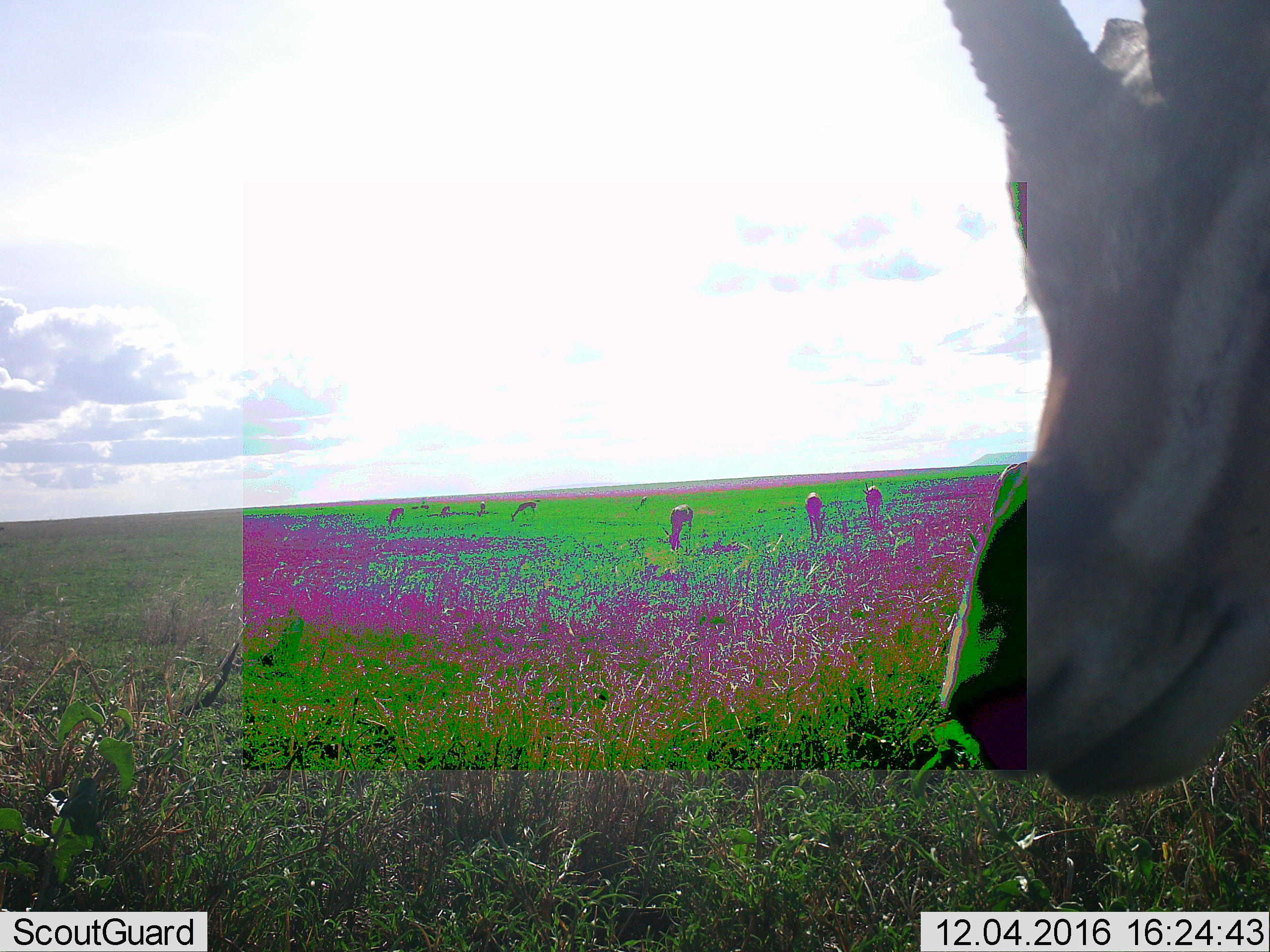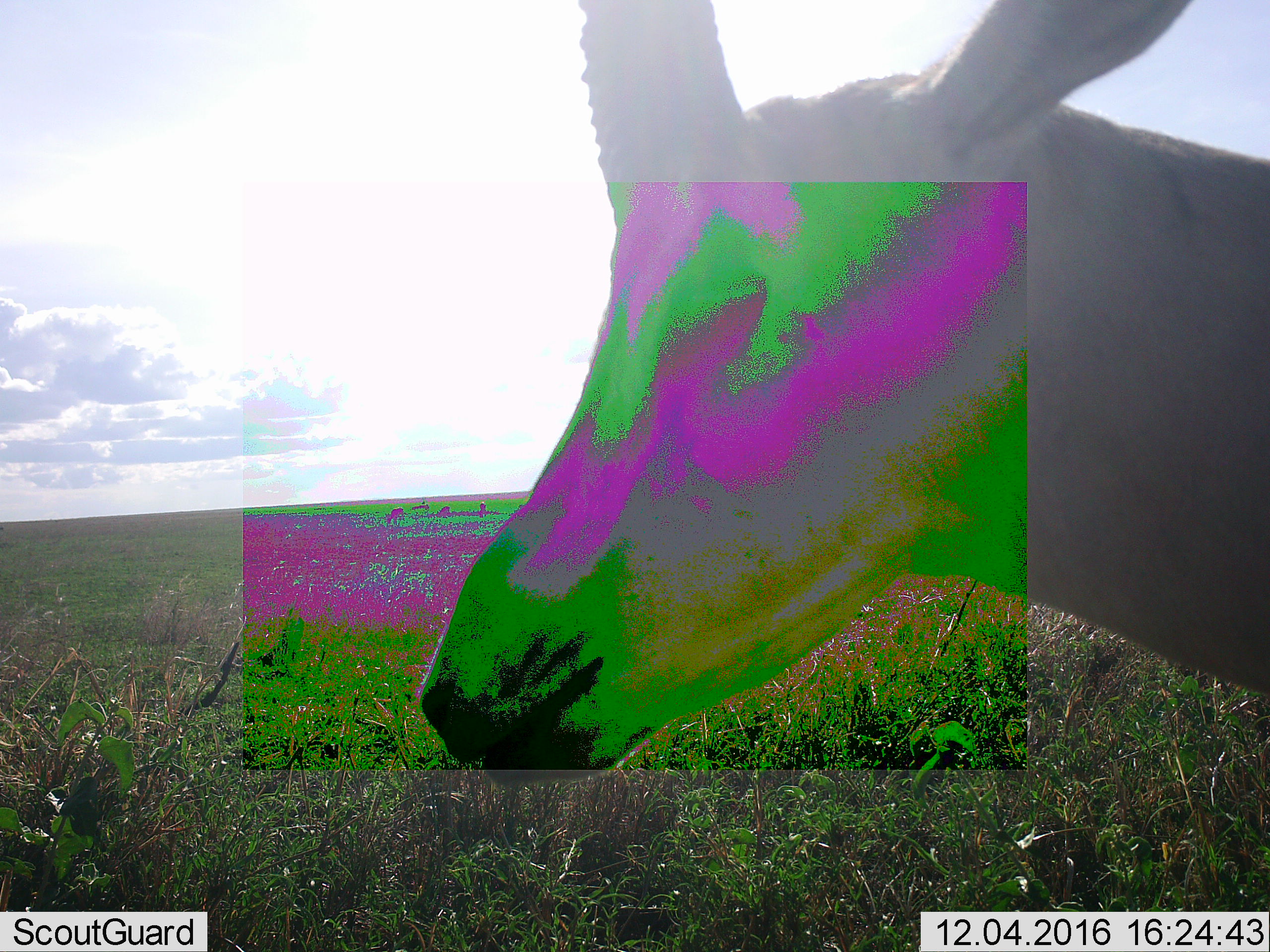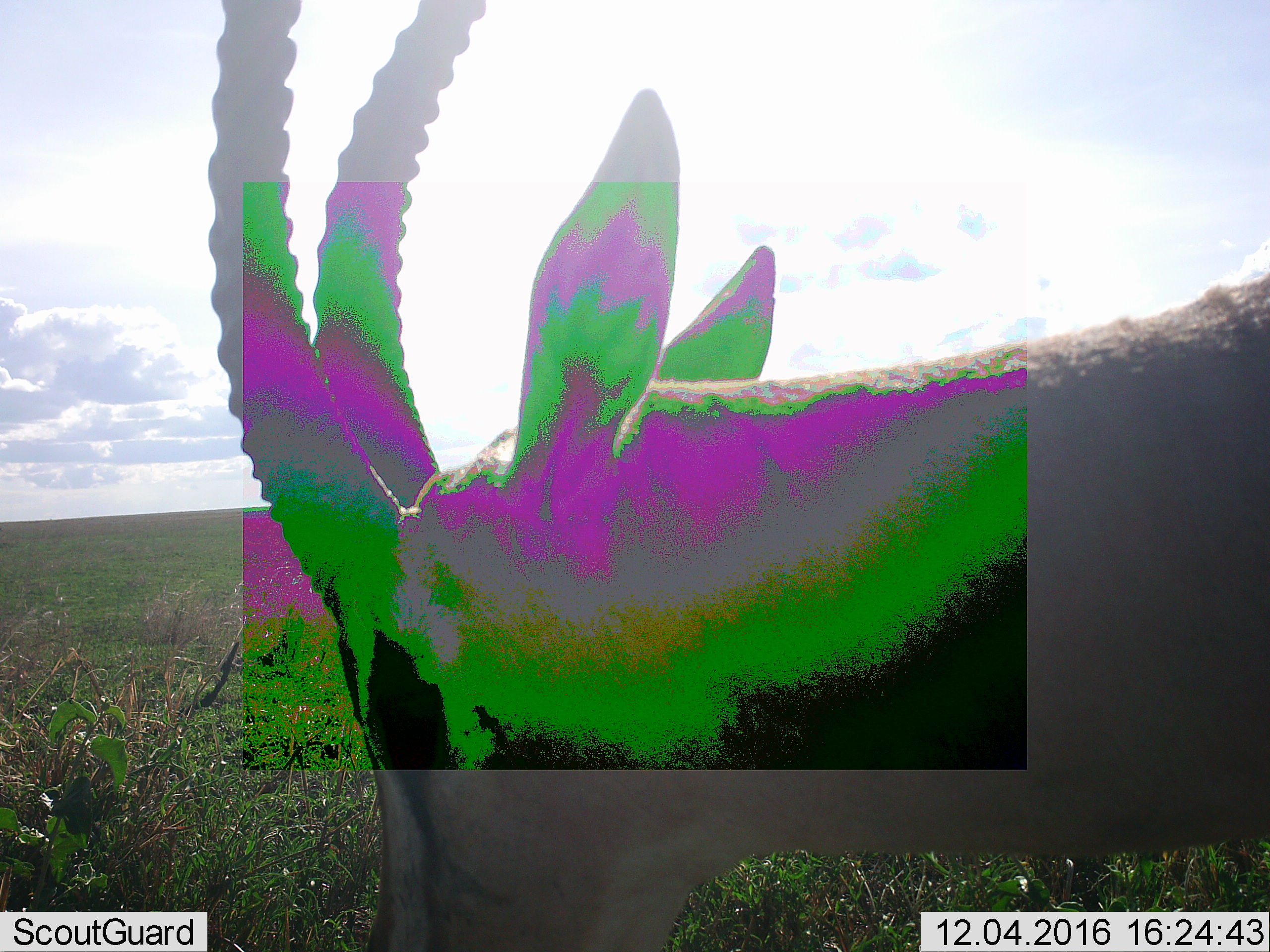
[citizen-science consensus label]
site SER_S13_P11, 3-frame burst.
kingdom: Animalia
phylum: Chordata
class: Mammalia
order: Artiodactyla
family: Bovidae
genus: Eudorcas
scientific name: Eudorcas thomsonii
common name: thomson's gazelle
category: gazellethomsons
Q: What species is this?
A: Gazellethomsons (thomson's gazelle) (Eudorcas thomsonii).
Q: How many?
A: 9.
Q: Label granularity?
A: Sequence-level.